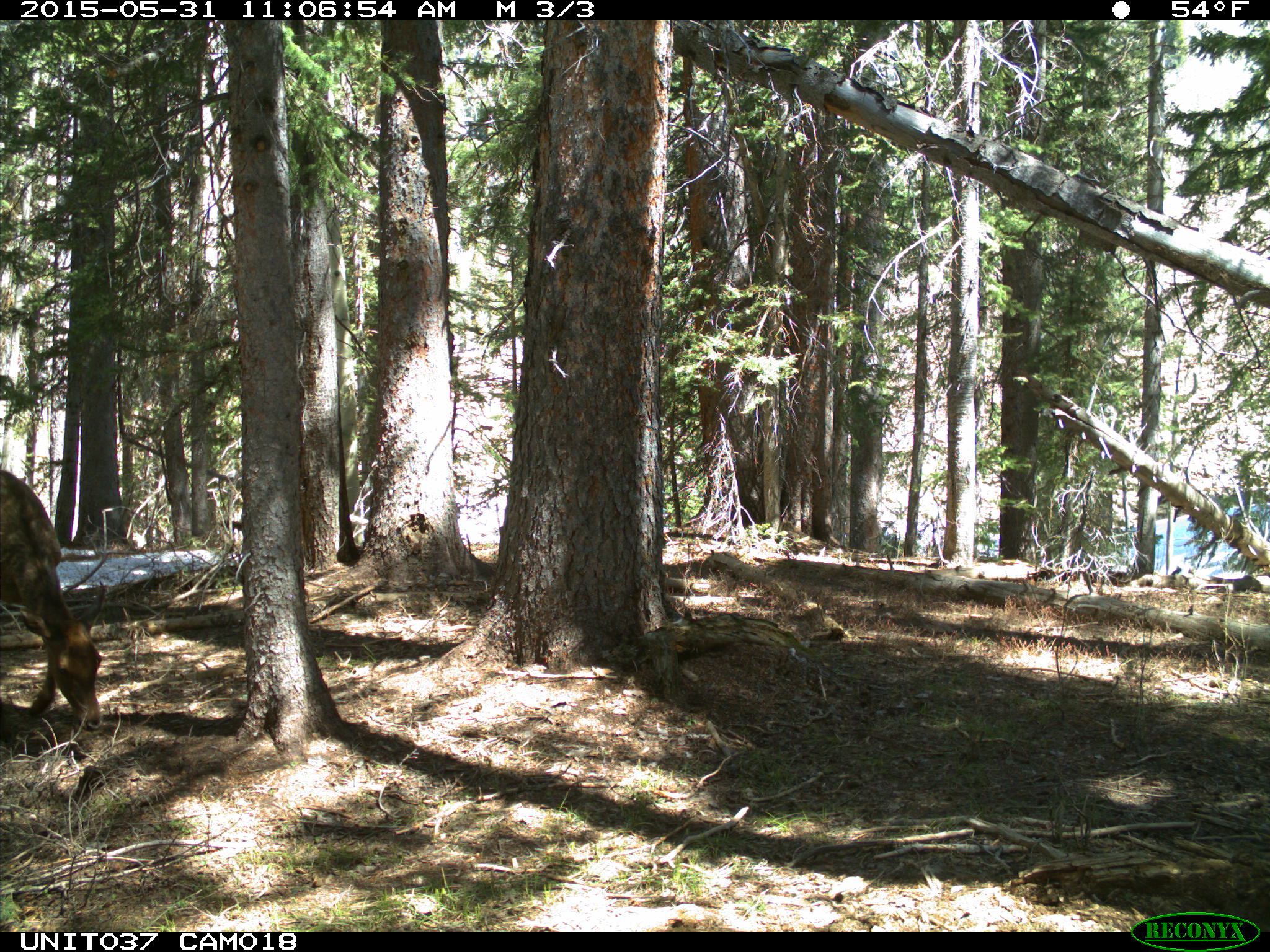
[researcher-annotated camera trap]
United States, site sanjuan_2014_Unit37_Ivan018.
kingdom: Animalia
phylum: Chordata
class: Mammalia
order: Artiodactyla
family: Cervidae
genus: Cervus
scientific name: Cervus elaphus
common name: red deer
Cervus elaphus (red deer).